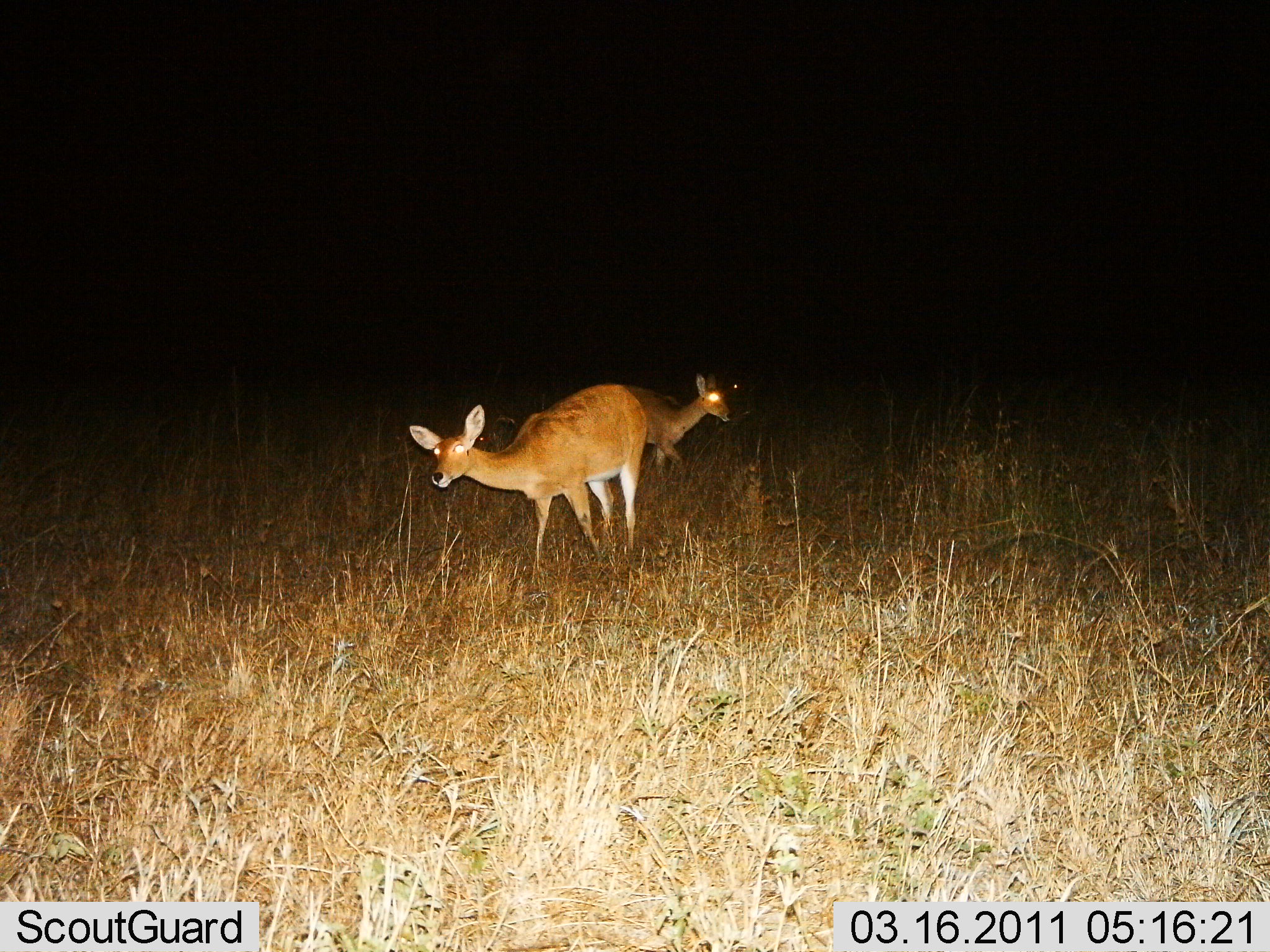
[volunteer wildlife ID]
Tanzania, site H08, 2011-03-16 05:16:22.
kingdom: Animalia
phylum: Chordata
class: Mammalia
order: Artiodactyla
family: Bovidae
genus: Redunca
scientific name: Redunca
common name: reedbuck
Reedbuck (Redunca), count 2. Behavior (volunteer vote fractions): standing 100%, resting 0%, moving 21%, interacting 0%. Young present (vote fraction): 7%. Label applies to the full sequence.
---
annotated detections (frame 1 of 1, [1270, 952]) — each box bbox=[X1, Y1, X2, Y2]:
animal: bbox=[409, 383, 649, 579]; bbox=[620, 373, 734, 481]